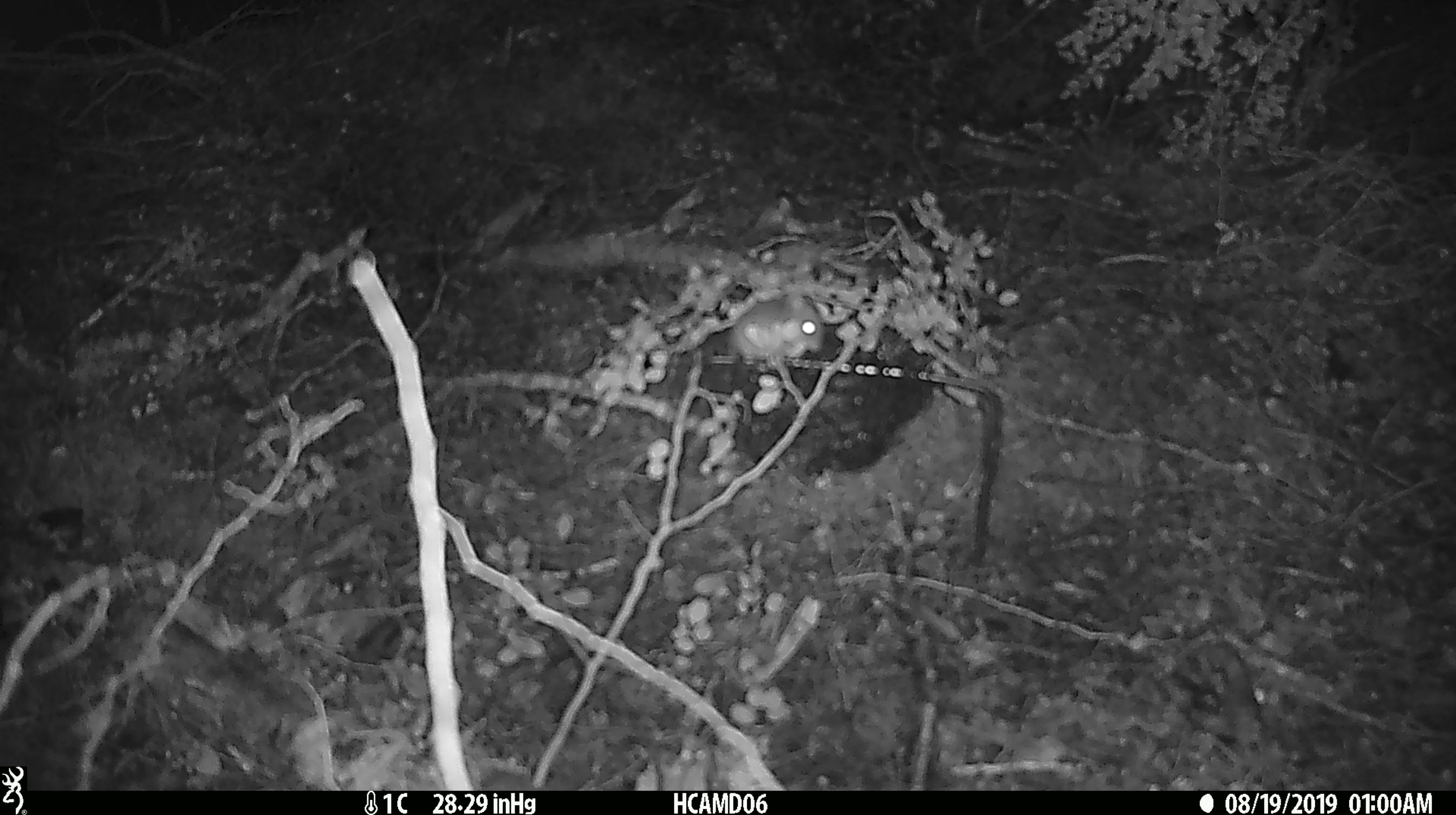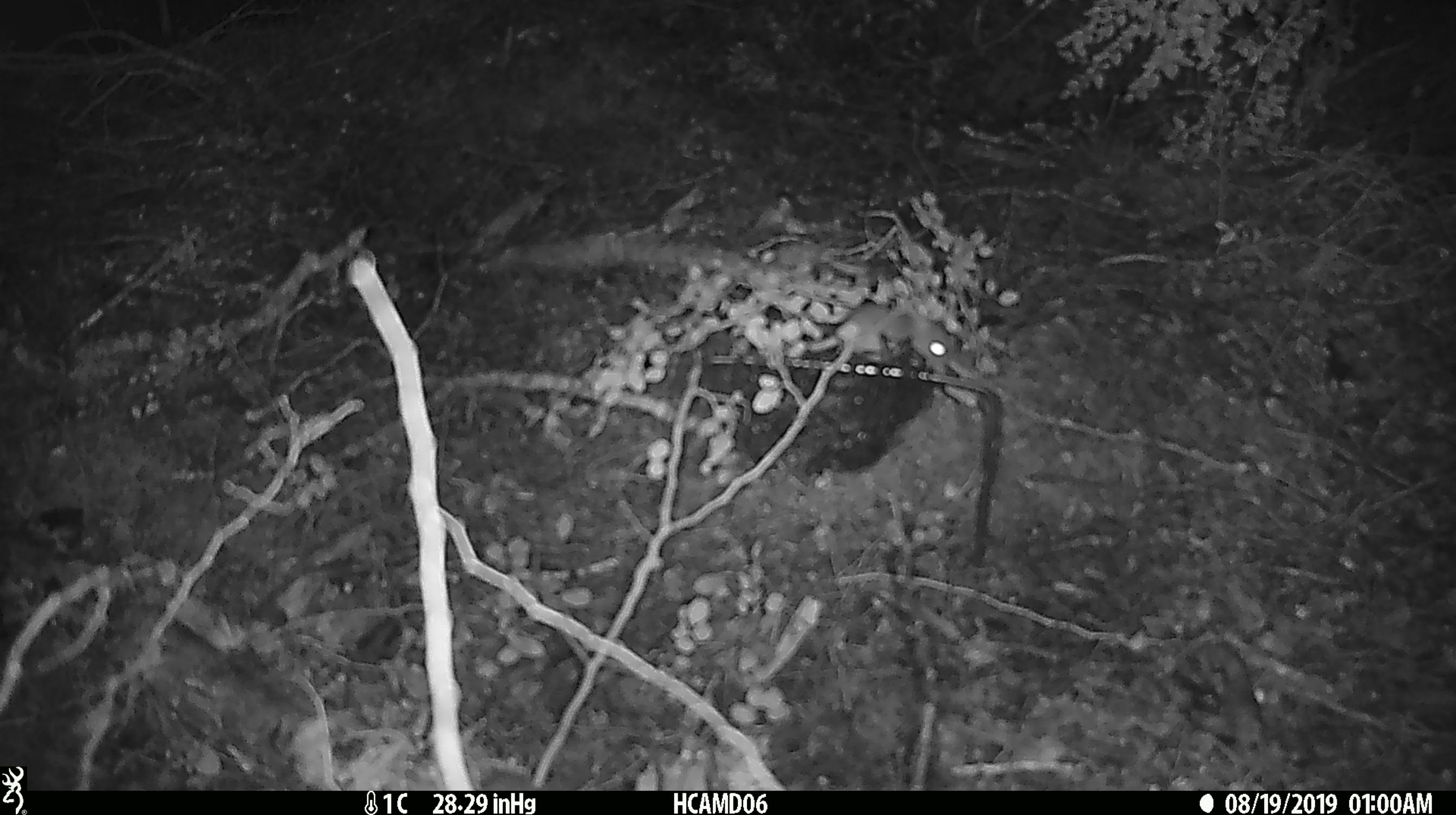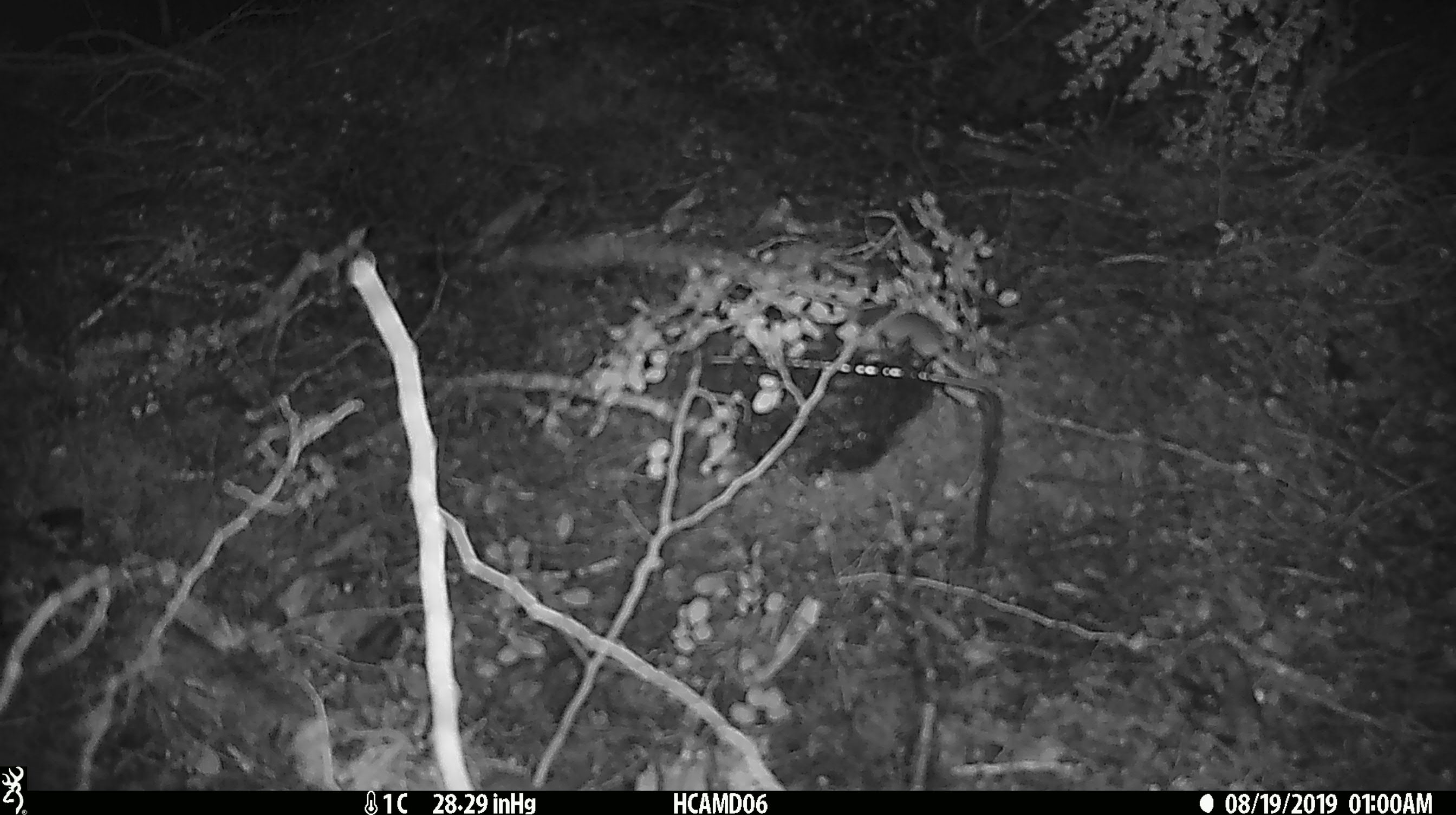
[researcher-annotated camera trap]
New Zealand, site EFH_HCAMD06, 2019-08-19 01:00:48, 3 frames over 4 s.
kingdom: Animalia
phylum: Chordata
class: Mammalia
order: Rodentia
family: Muridae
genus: Mus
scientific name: Mus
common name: mouse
Mouse (Mus).